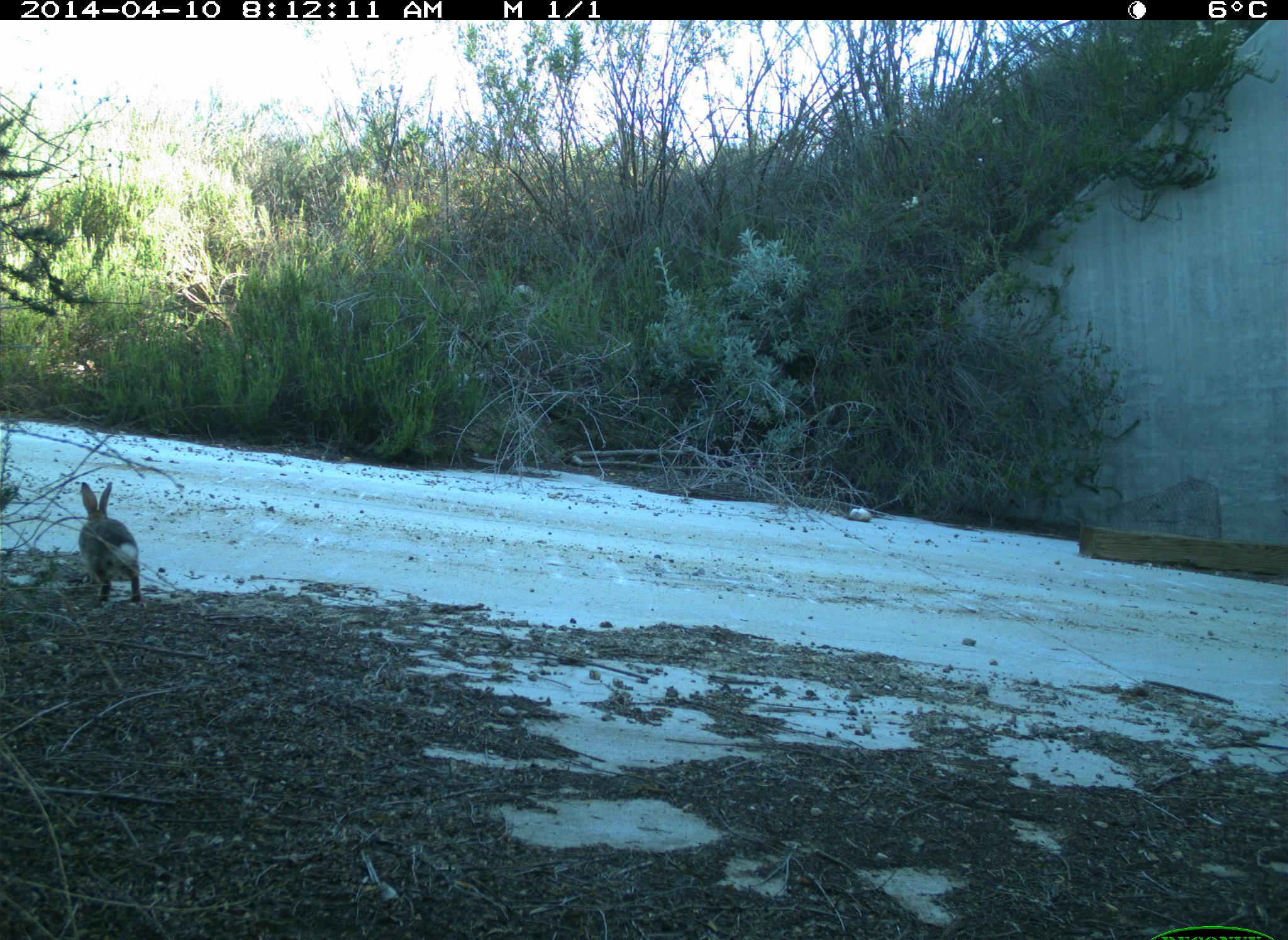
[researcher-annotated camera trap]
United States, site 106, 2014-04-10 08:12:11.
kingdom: Animalia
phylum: Chordata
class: Mammalia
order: Lagomorpha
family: Leporidae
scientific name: Leporidae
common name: rabbits and hares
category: rabbit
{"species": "rabbit (rabbits and hares) (Leporidae)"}